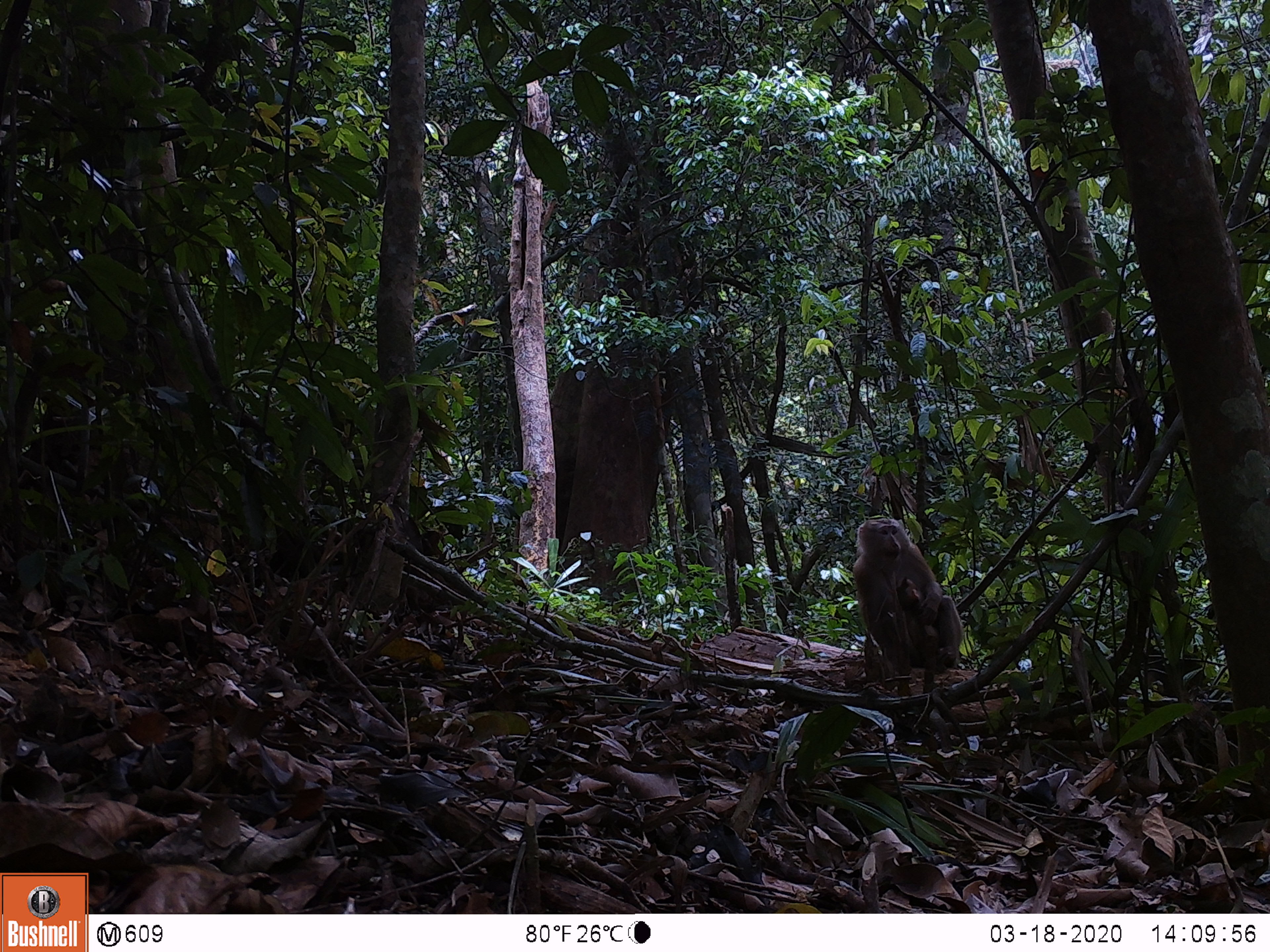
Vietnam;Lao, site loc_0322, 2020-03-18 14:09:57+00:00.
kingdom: Animalia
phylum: Chordata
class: Mammalia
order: Primates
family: Cercopithecidae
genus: Macaca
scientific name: Macaca nemestrina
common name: pig-tailed macaque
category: pig tailed macaque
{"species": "pig tailed macaque (pig-tailed macaque) (Macaca nemestrina)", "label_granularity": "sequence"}